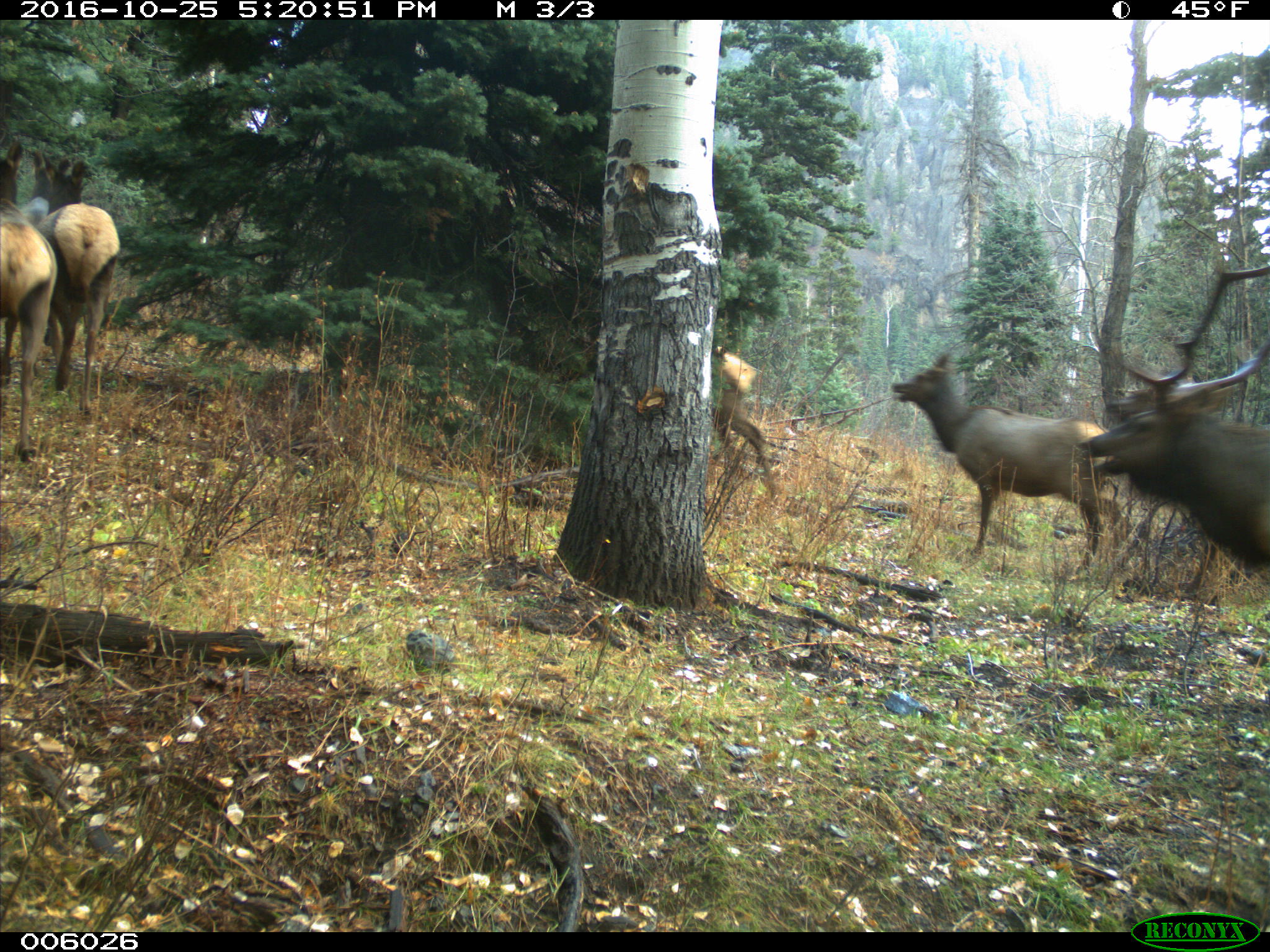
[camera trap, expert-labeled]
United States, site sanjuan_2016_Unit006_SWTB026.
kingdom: Animalia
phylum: Chordata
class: Mammalia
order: Artiodactyla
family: Cervidae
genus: Cervus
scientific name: Cervus elaphus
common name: red deer